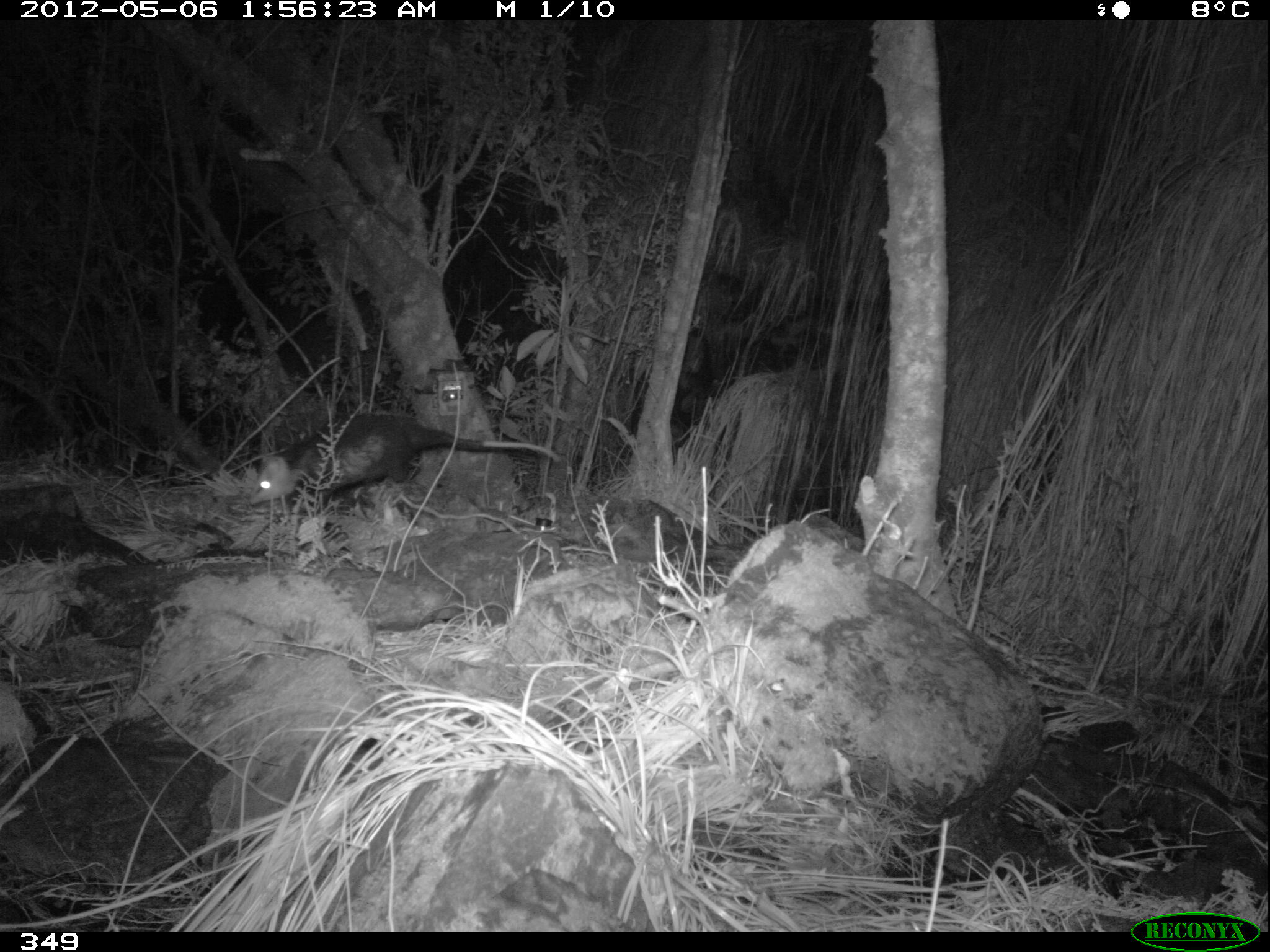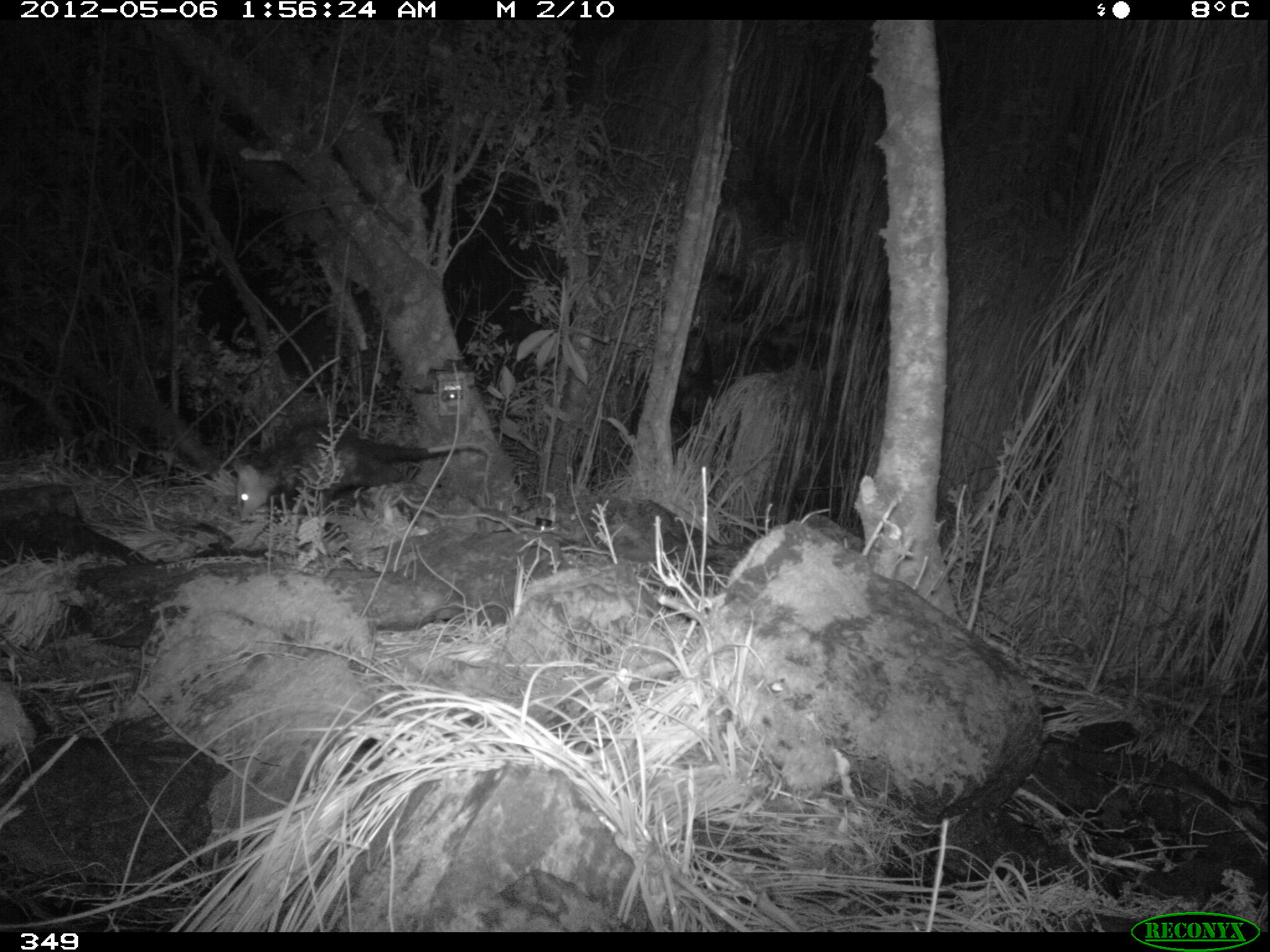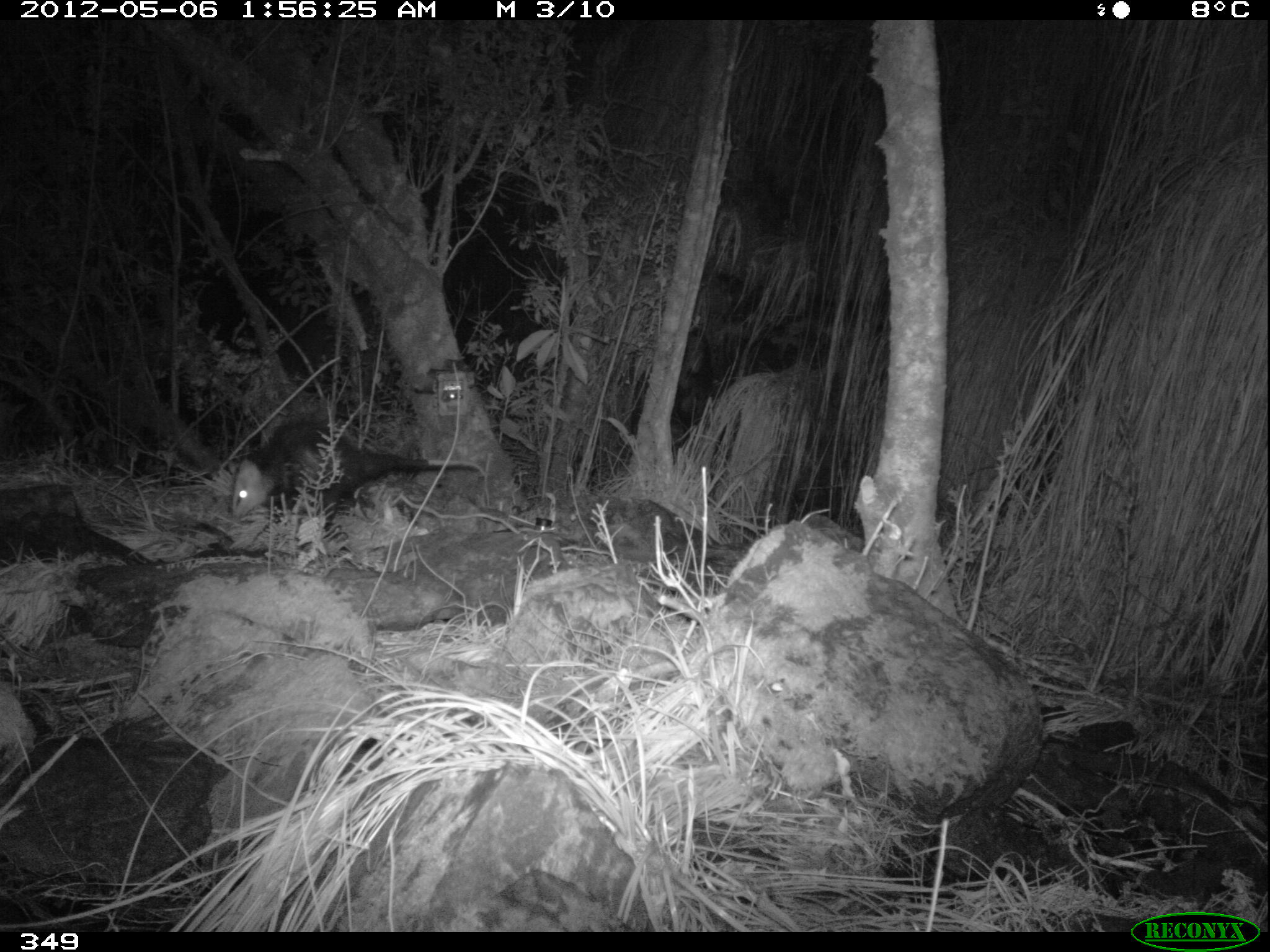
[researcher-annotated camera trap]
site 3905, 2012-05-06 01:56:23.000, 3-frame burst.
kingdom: Animalia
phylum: Chordata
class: Mammalia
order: Didelphimorphia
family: Didelphidae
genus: Didelphis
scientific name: Didelphis pernigra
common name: andean white-eared opossum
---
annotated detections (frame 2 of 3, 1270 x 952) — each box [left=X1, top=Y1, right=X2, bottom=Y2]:
didelphis pernigra: [left=232, top=420, right=491, bottom=522]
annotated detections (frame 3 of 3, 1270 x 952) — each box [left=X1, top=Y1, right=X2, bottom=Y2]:
didelphis pernigra: [left=228, top=420, right=485, bottom=537]